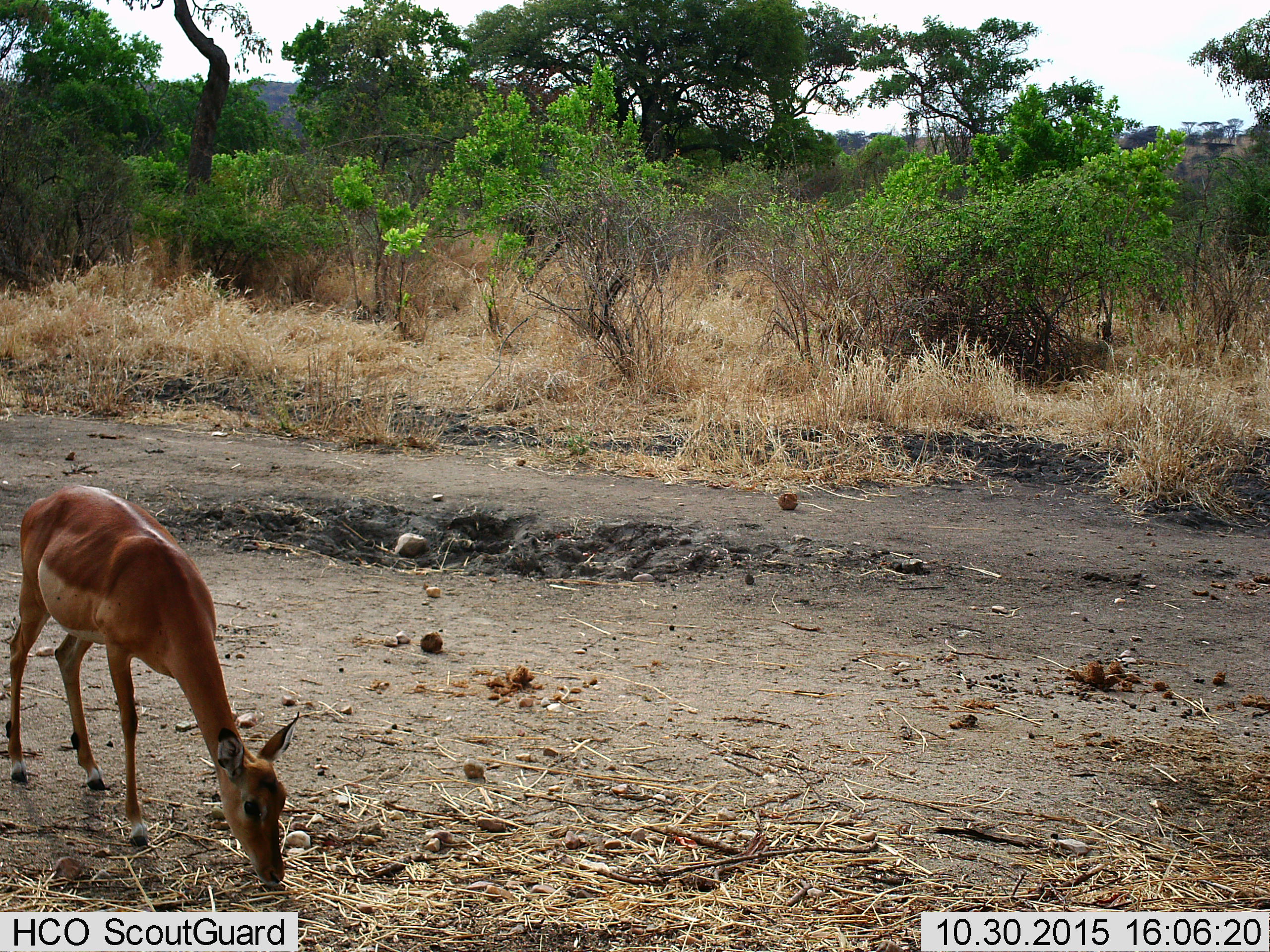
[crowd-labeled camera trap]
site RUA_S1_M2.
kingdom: Animalia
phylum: Chordata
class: Mammalia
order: Artiodactyla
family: Bovidae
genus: Aepyceros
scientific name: Aepyceros melampus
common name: impala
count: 1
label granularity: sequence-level